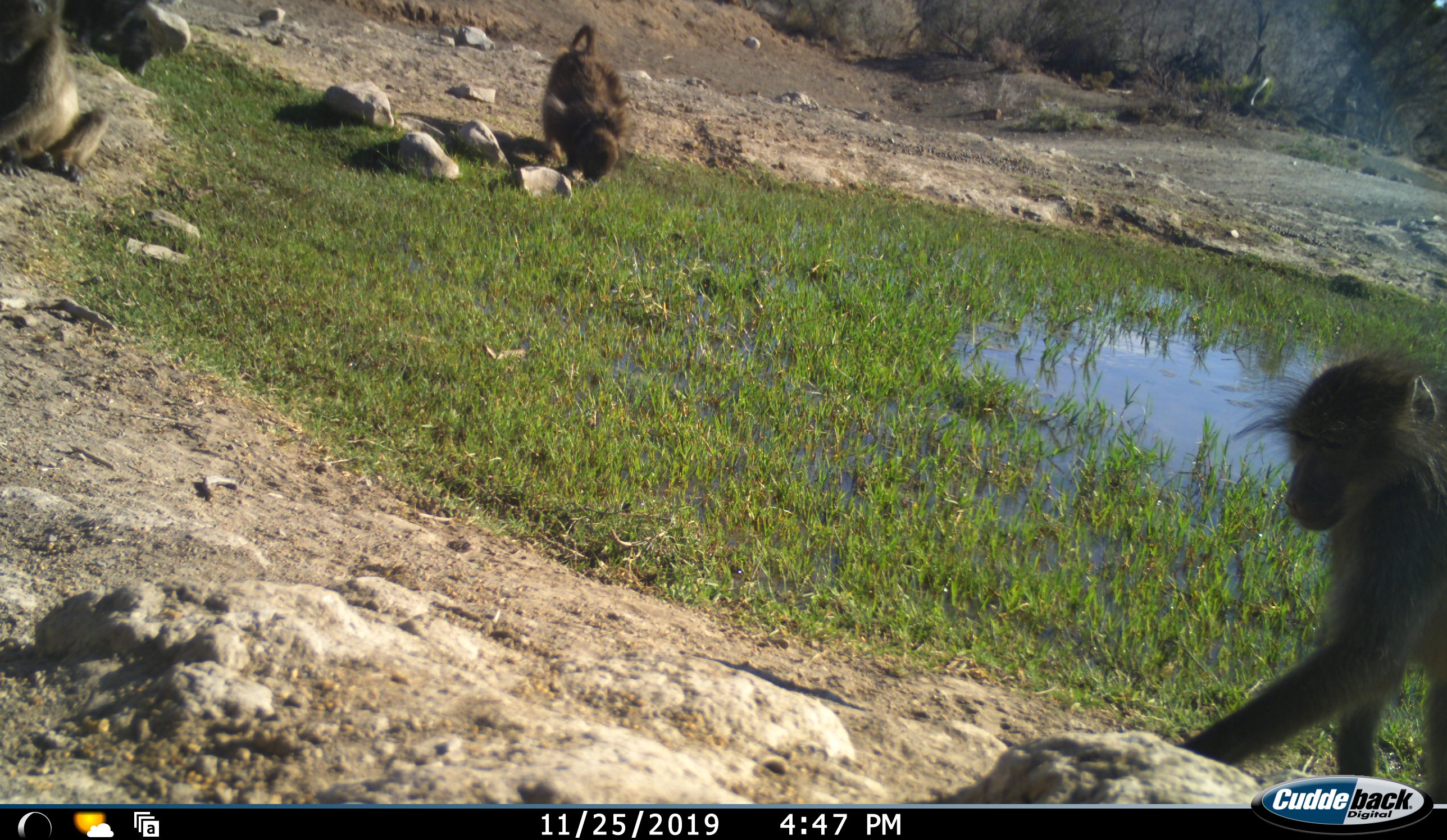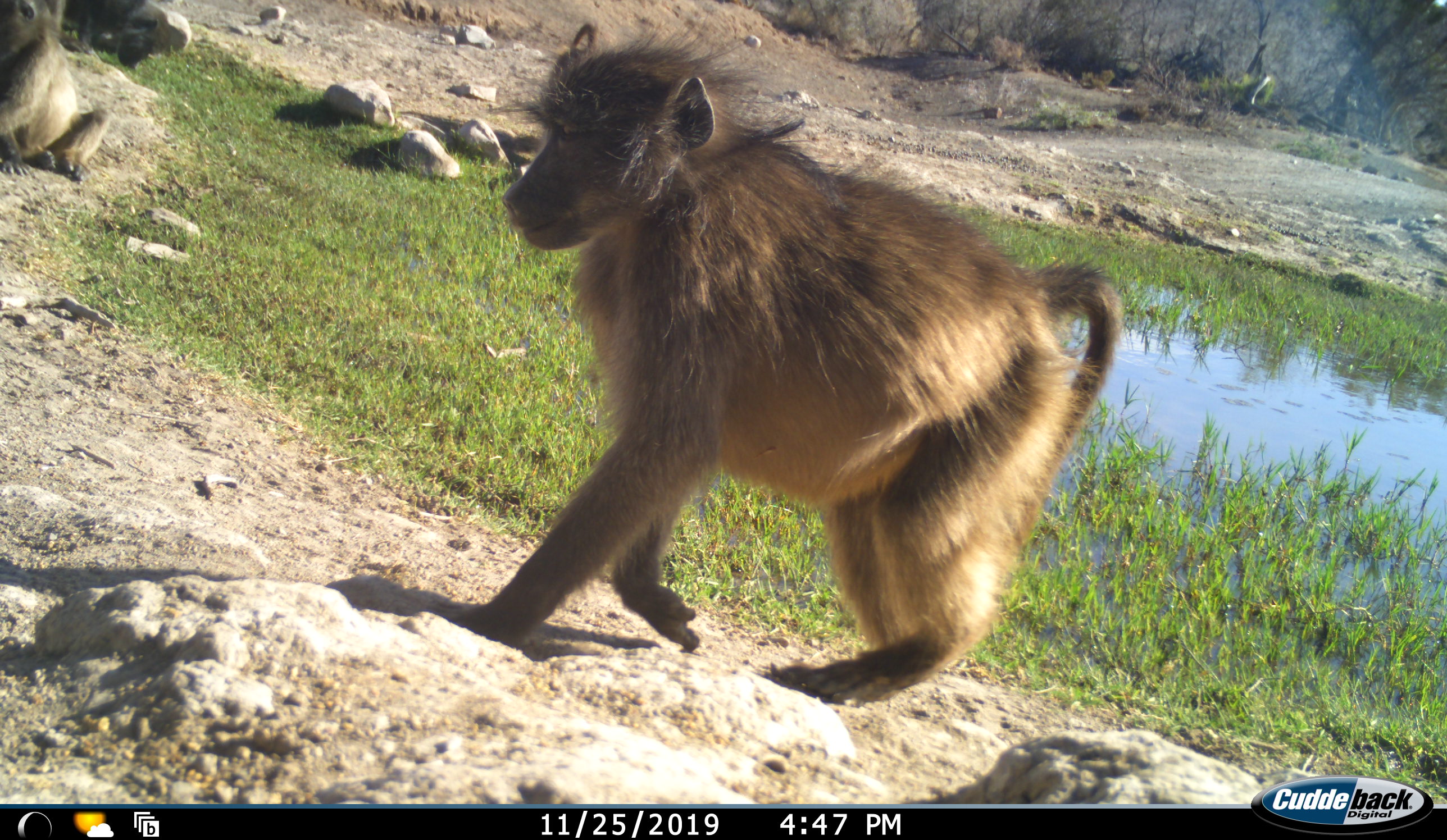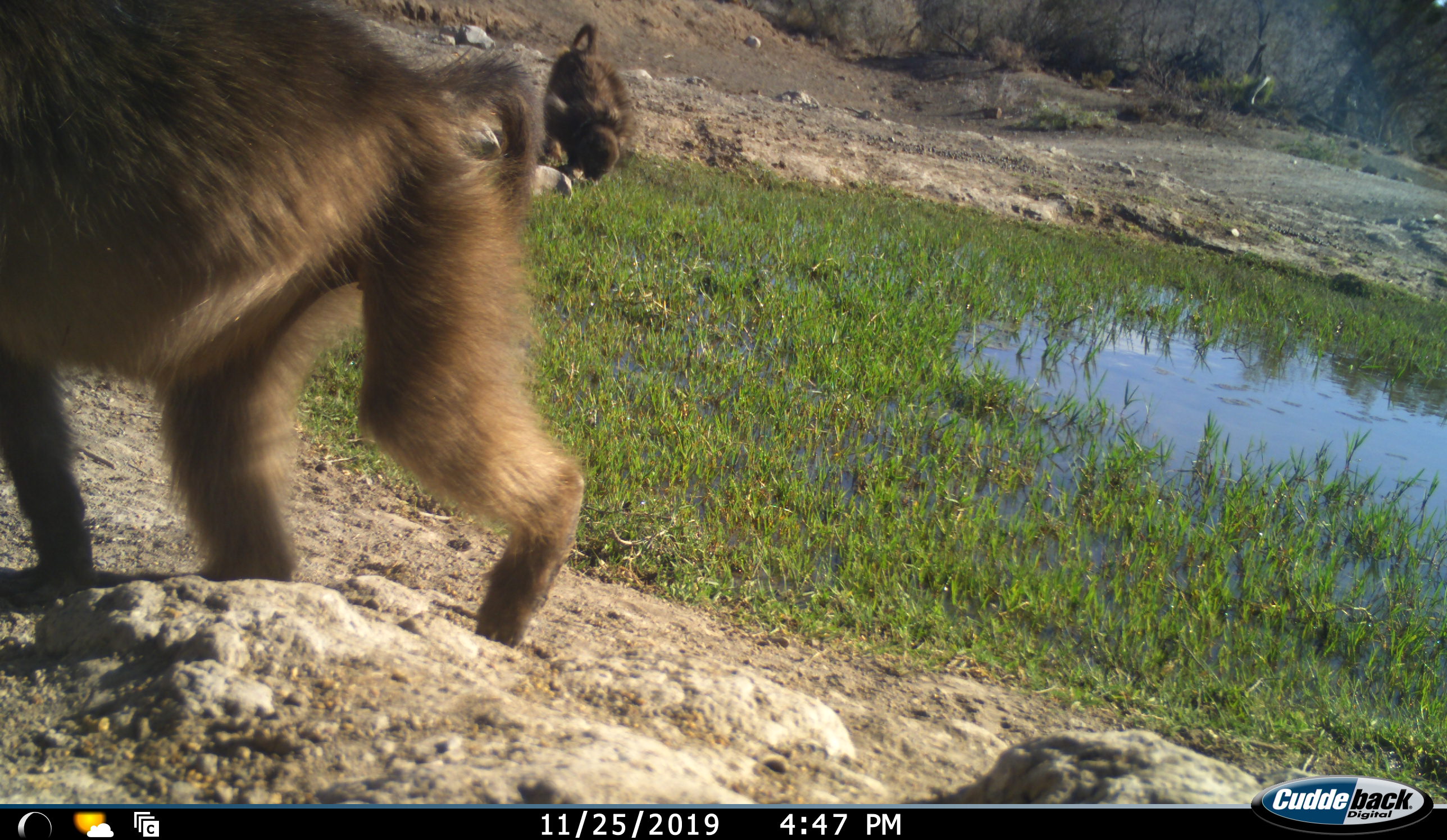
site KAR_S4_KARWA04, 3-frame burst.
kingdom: Animalia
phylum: Chordata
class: Mammalia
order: Primates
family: Cercopithecidae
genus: Papio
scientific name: Papio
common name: baboon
Baboon (Papio), count 4. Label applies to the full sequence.